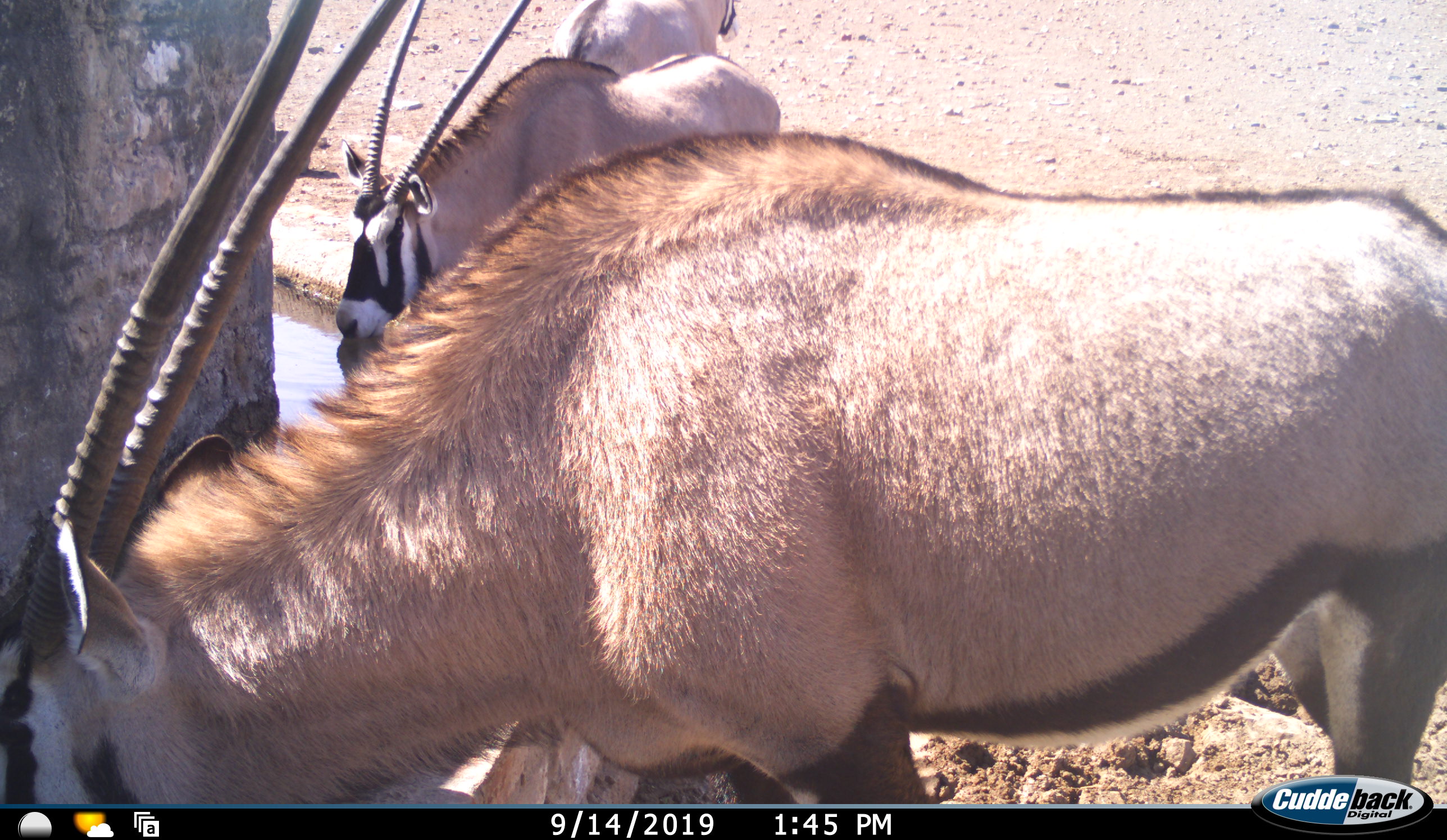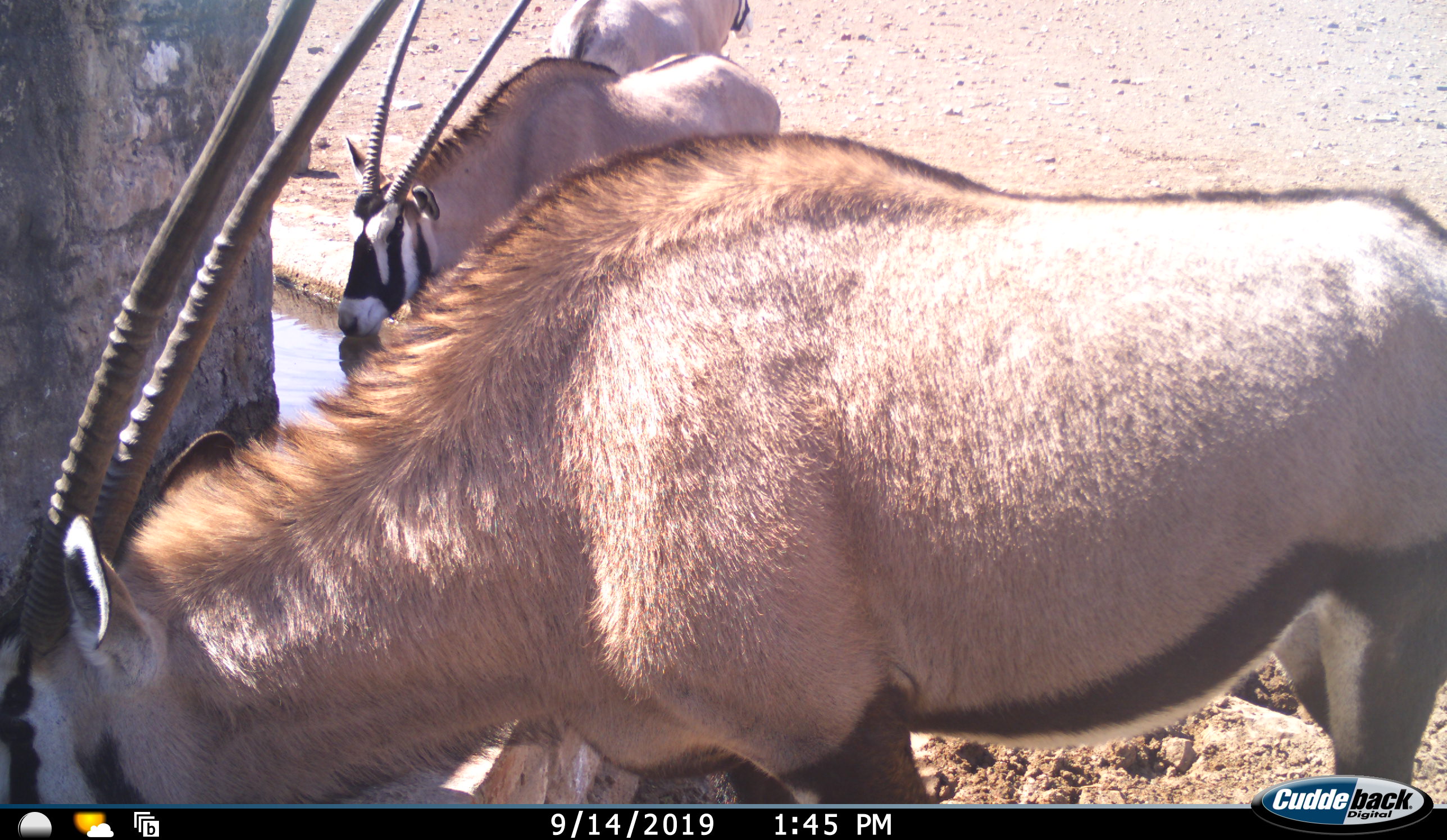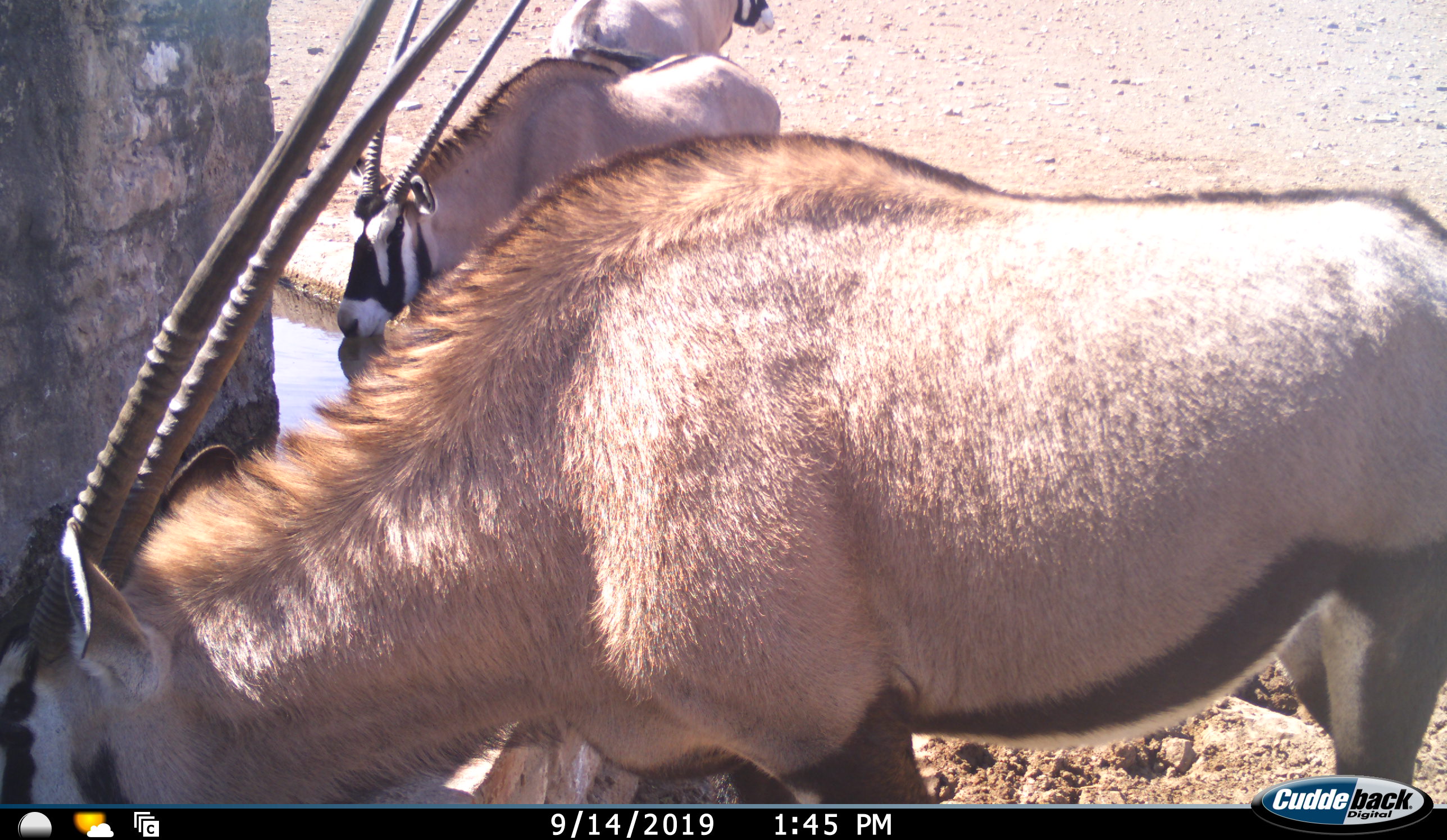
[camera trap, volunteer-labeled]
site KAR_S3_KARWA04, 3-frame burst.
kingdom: Animalia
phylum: Chordata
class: Mammalia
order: Artiodactyla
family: Bovidae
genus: Oryx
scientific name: Oryx gazella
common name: gemsbok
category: oryx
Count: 3.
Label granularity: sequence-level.